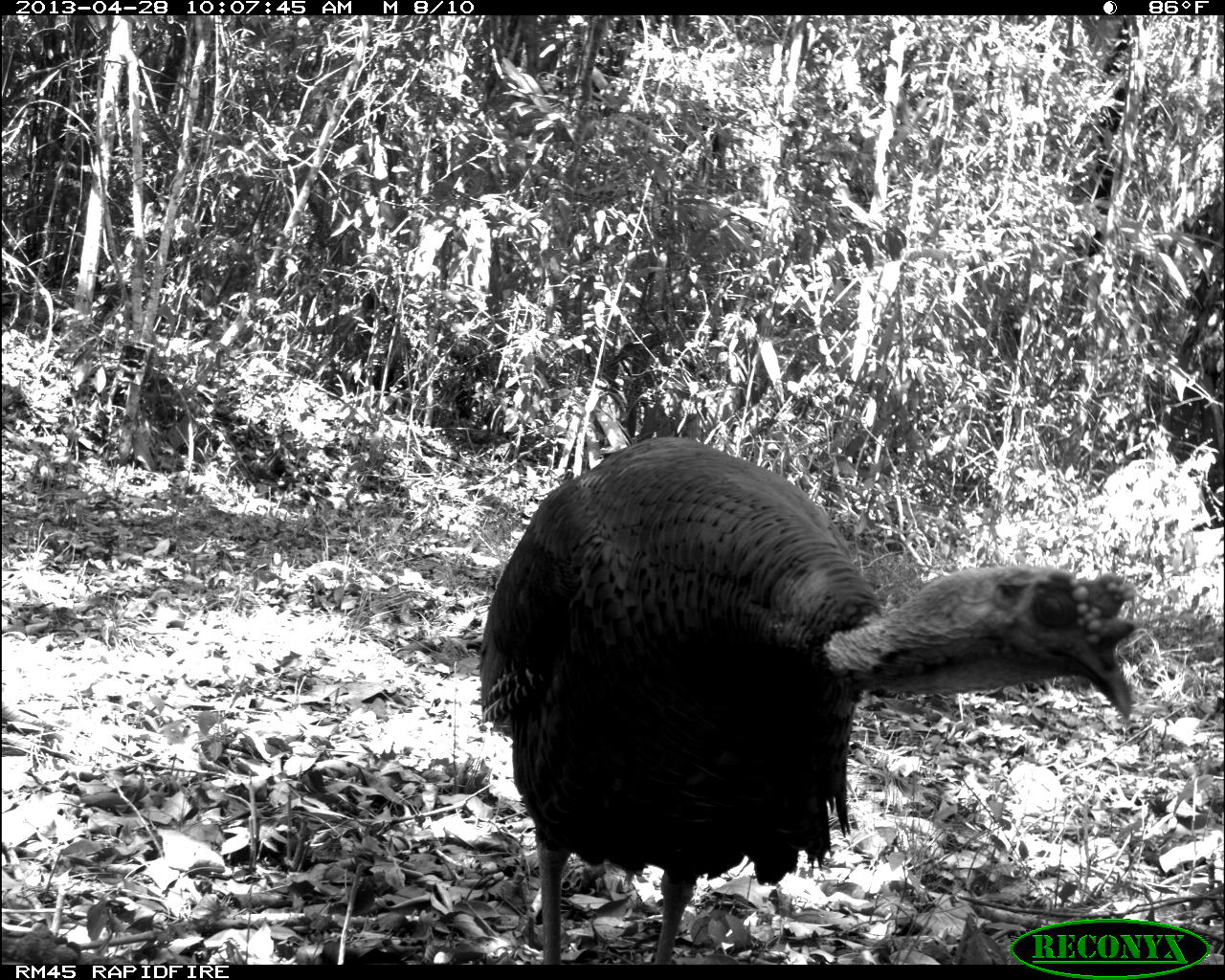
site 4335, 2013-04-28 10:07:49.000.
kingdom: Animalia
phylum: Chordata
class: Aves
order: Galliformes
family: Phasianidae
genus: Meleagris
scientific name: Meleagris ocellata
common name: ocellated turkey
Meleagris ocellata (ocellated turkey), count 1, sex male.